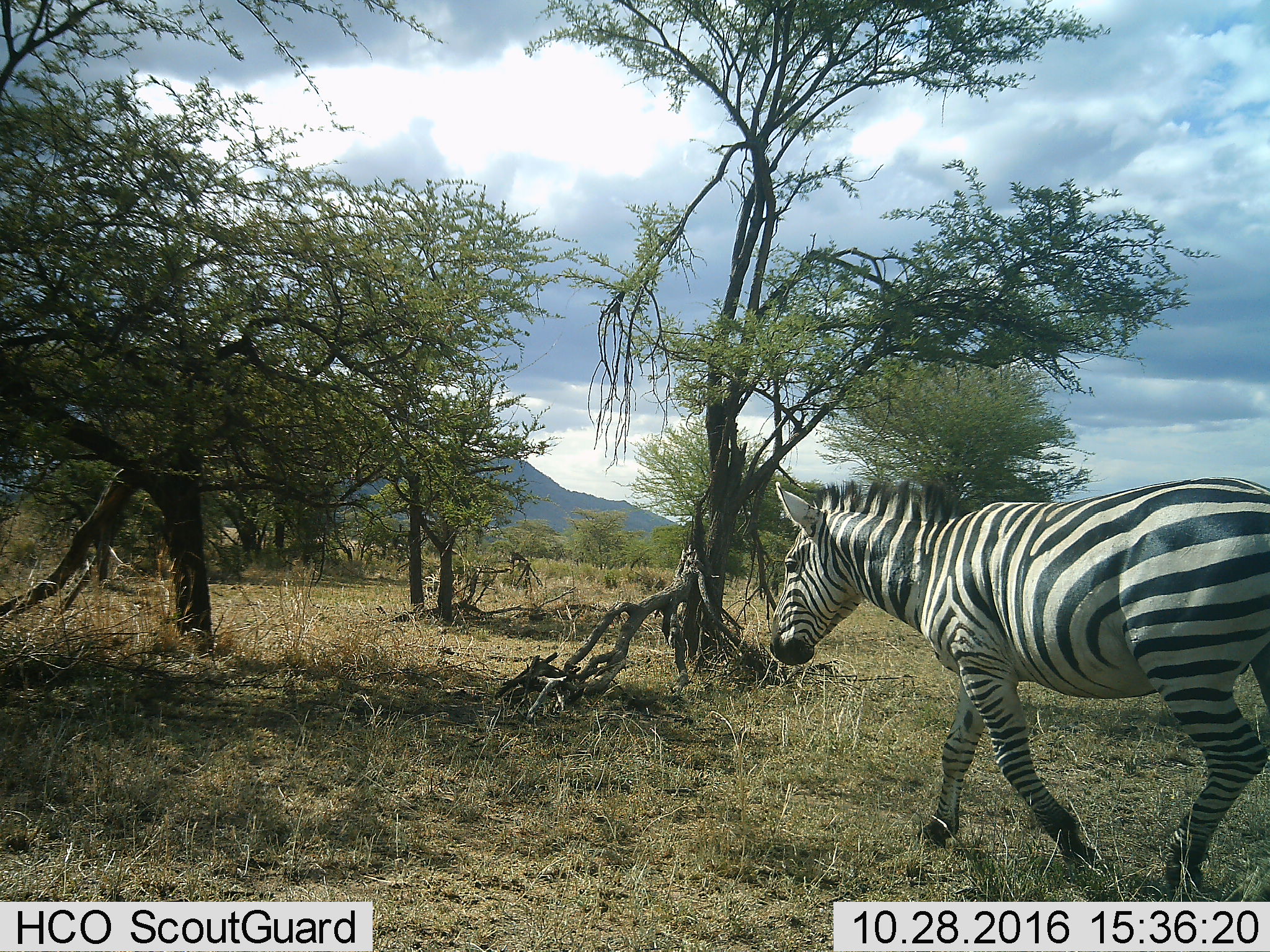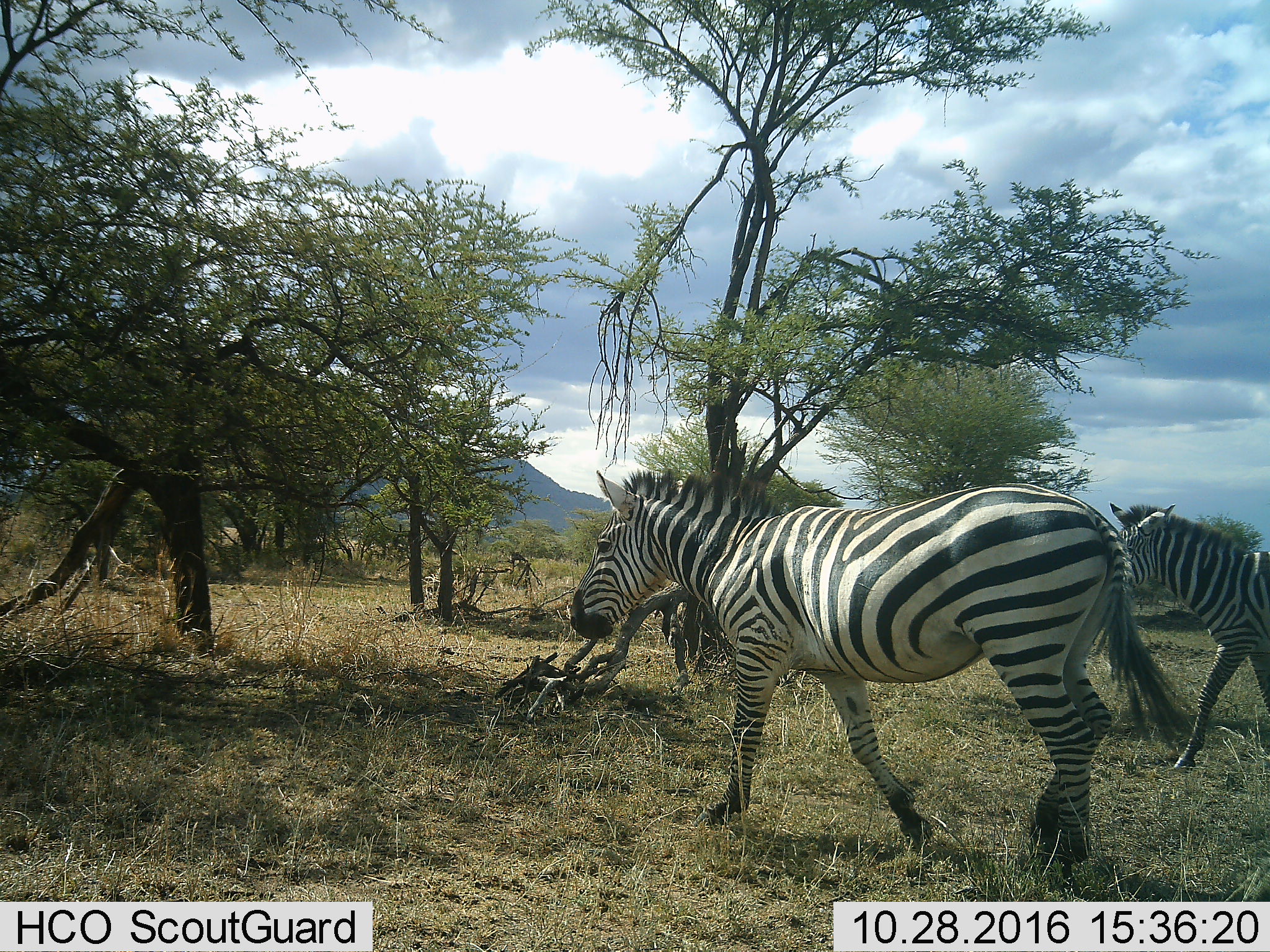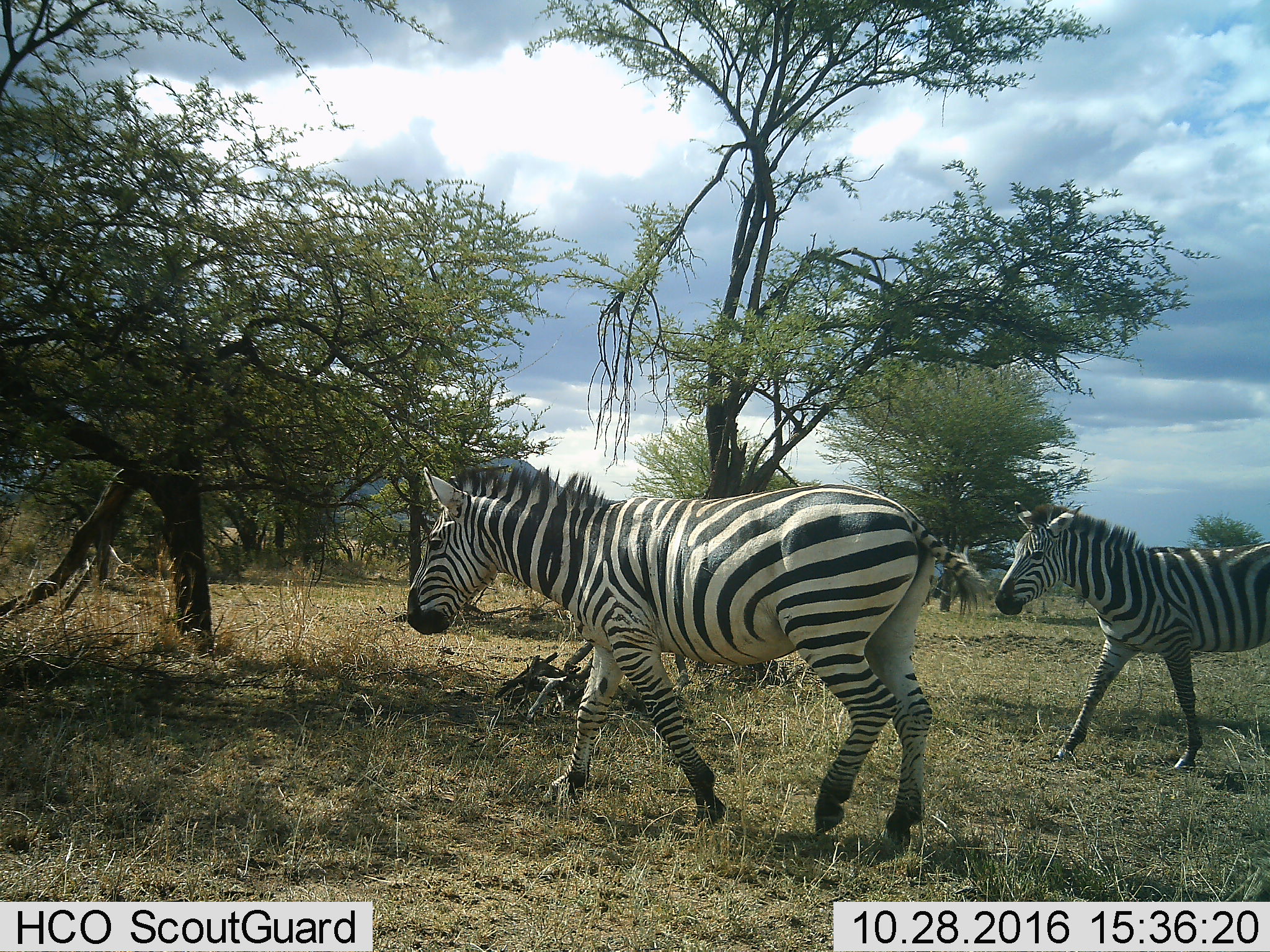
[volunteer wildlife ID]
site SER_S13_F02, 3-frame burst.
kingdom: Animalia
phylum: Chordata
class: Mammalia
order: Perissodactyla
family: Equidae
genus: Equus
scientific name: Equus quagga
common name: plains zebra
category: zebraplains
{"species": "zebraplains (plains zebra) (Equus quagga)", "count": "2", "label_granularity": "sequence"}